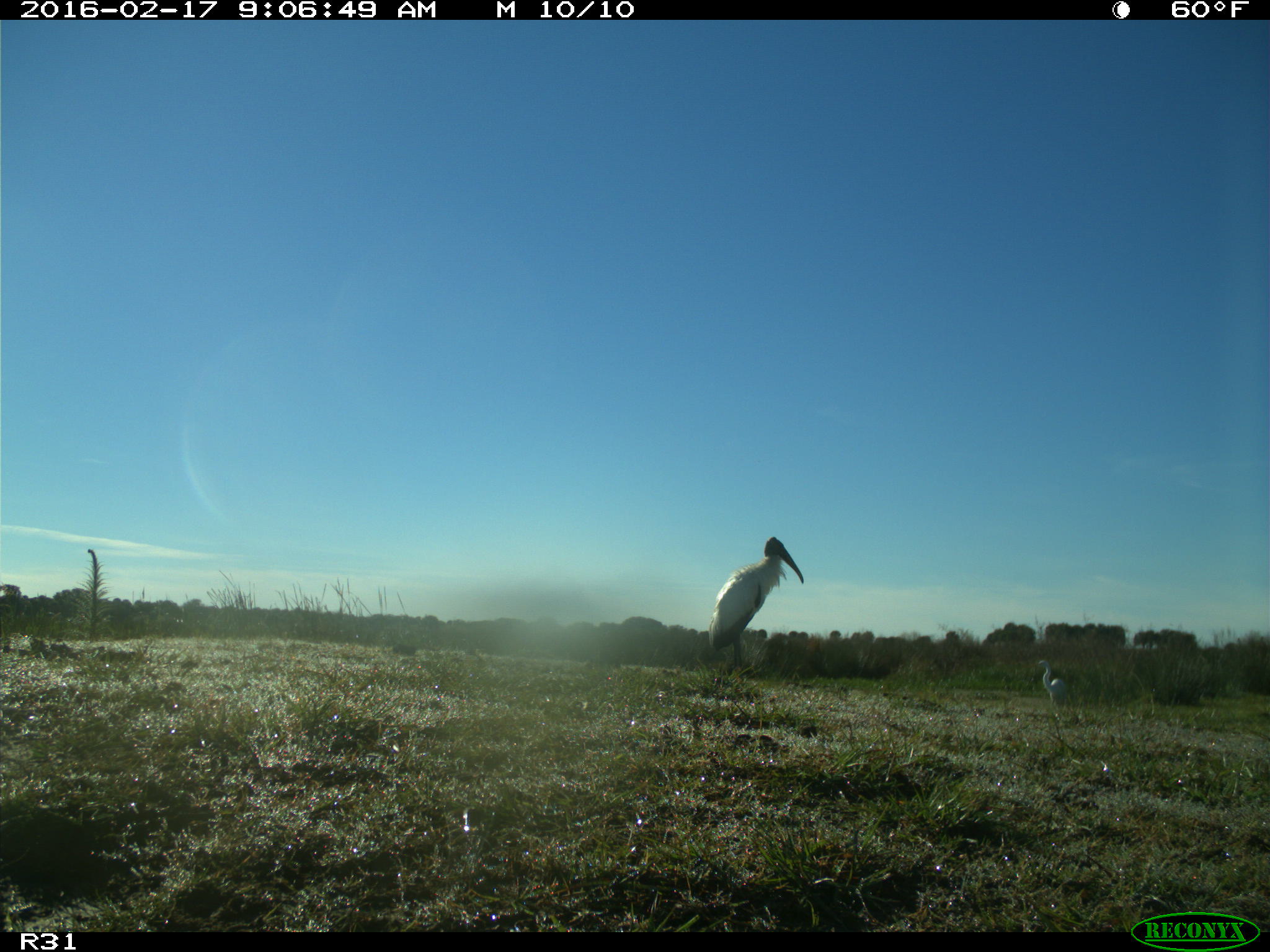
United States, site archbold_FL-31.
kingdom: Animalia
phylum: Chordata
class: Aves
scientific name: Aves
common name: birds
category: unidentified bird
Unidentified bird (birds) (Aves).